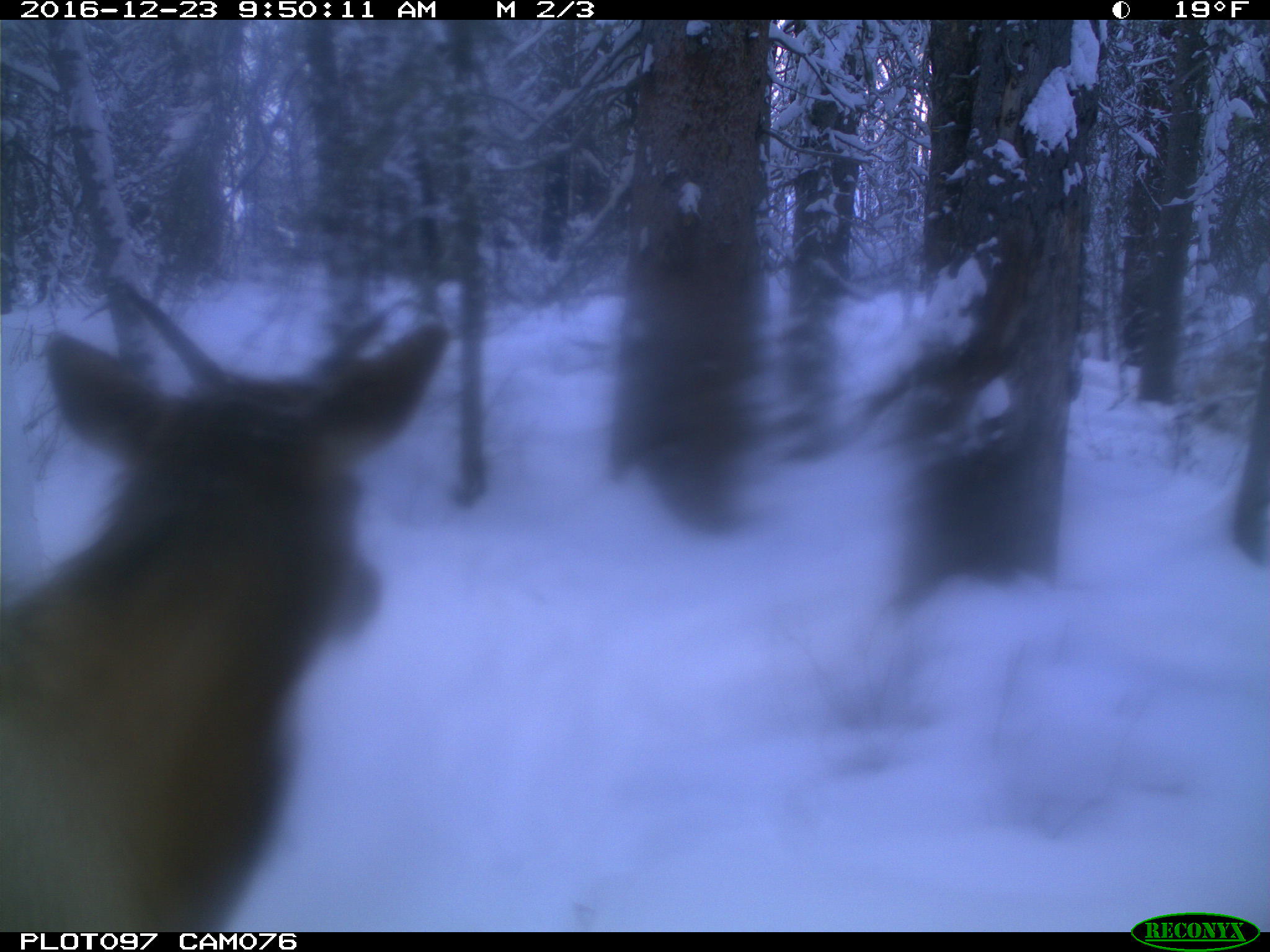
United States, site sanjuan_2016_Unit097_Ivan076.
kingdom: Animalia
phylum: Chordata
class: Mammalia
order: Artiodactyla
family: Cervidae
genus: Cervus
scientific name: Cervus elaphus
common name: red deer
Cervus elaphus (red deer).